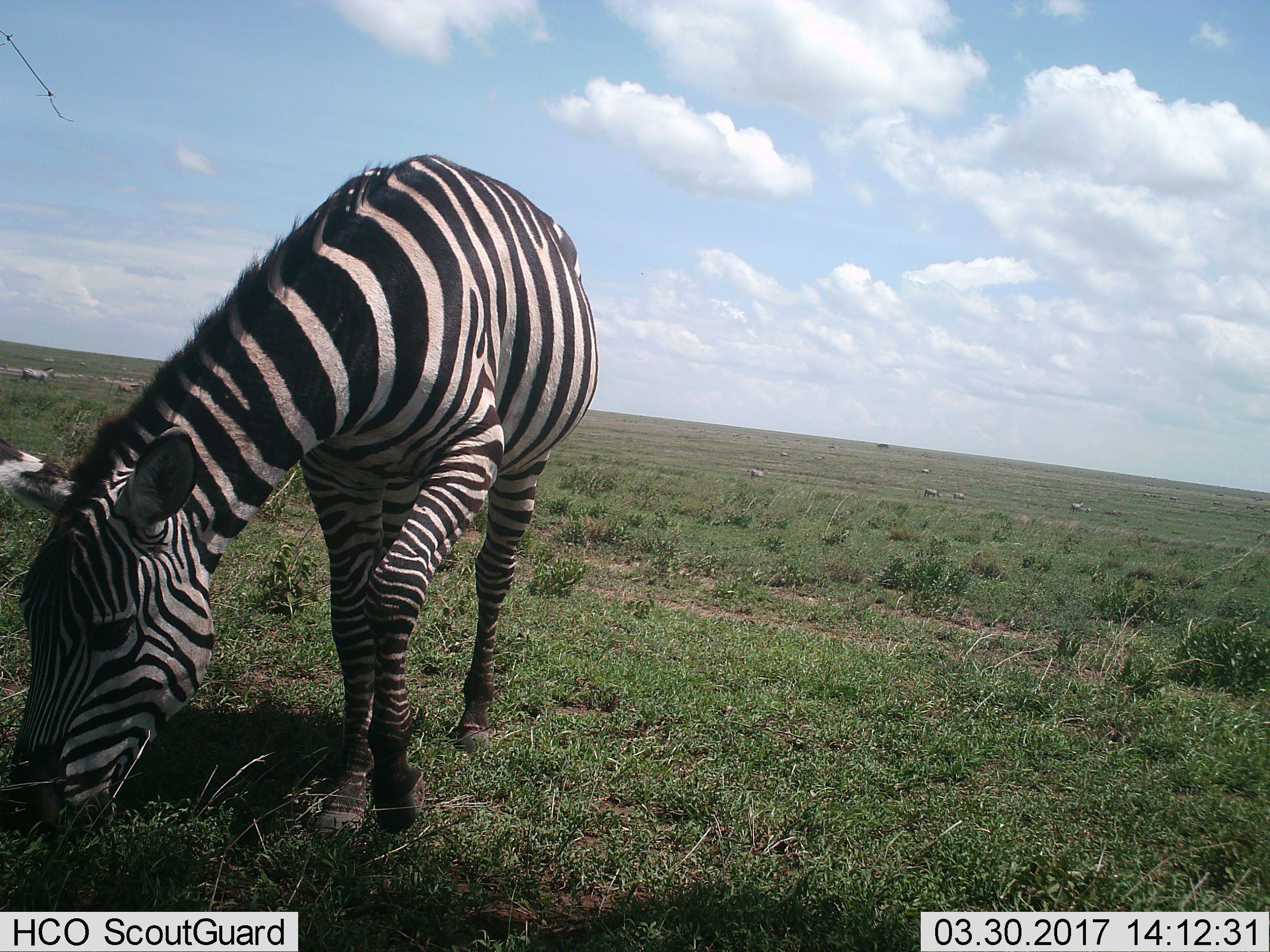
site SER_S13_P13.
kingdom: Animalia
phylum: Chordata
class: Mammalia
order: Perissodactyla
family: Equidae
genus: Equus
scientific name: Equus quagga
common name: plains zebra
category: zebraplains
Zebraplains (plains zebra) (Equus quagga), count 1. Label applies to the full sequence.